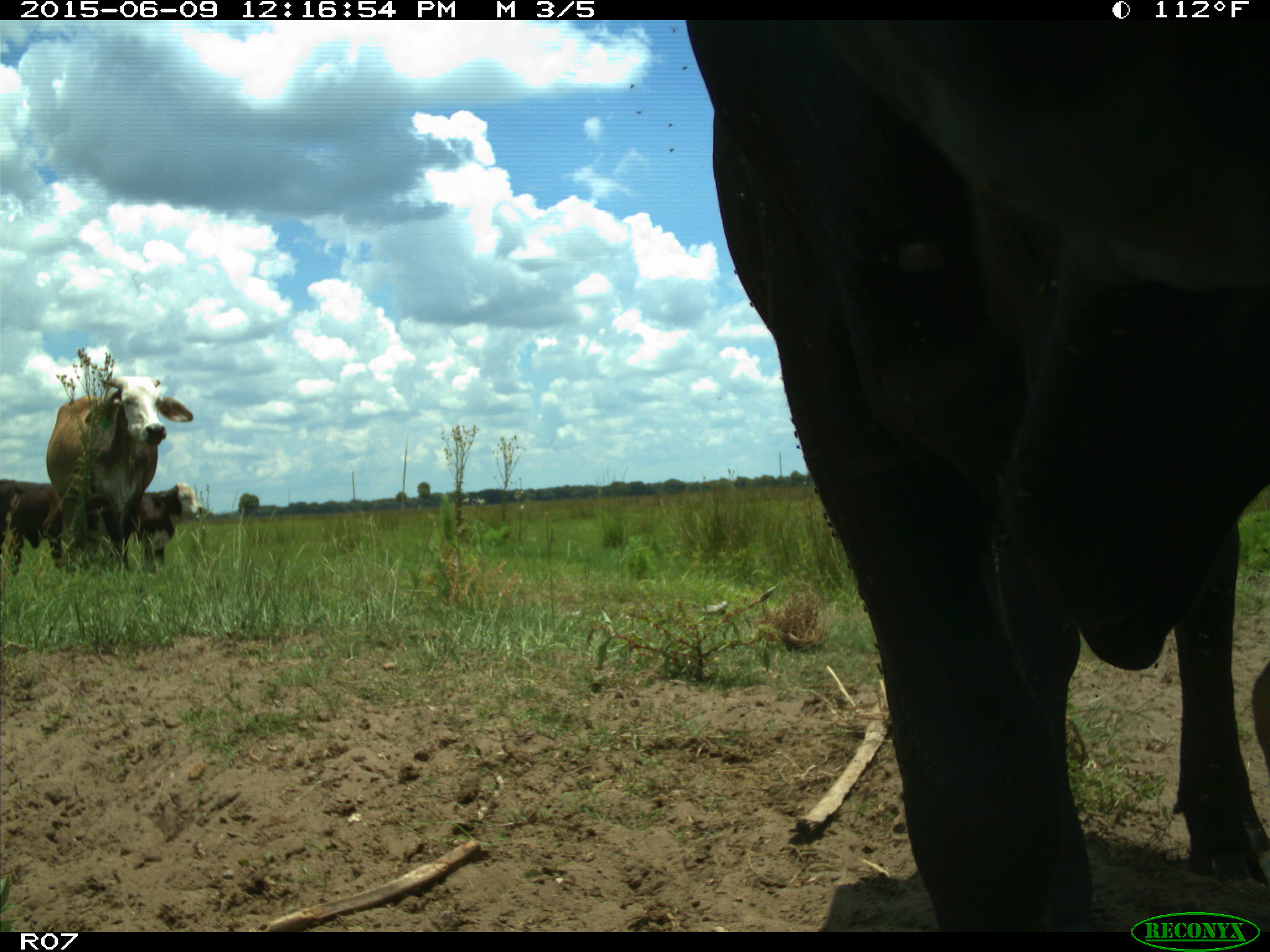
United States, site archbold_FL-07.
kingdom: Animalia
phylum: Chordata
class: Mammalia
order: Artiodactyla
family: Bovidae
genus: Bos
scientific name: Bos taurus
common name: domestic cow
Bos taurus (domestic cow).